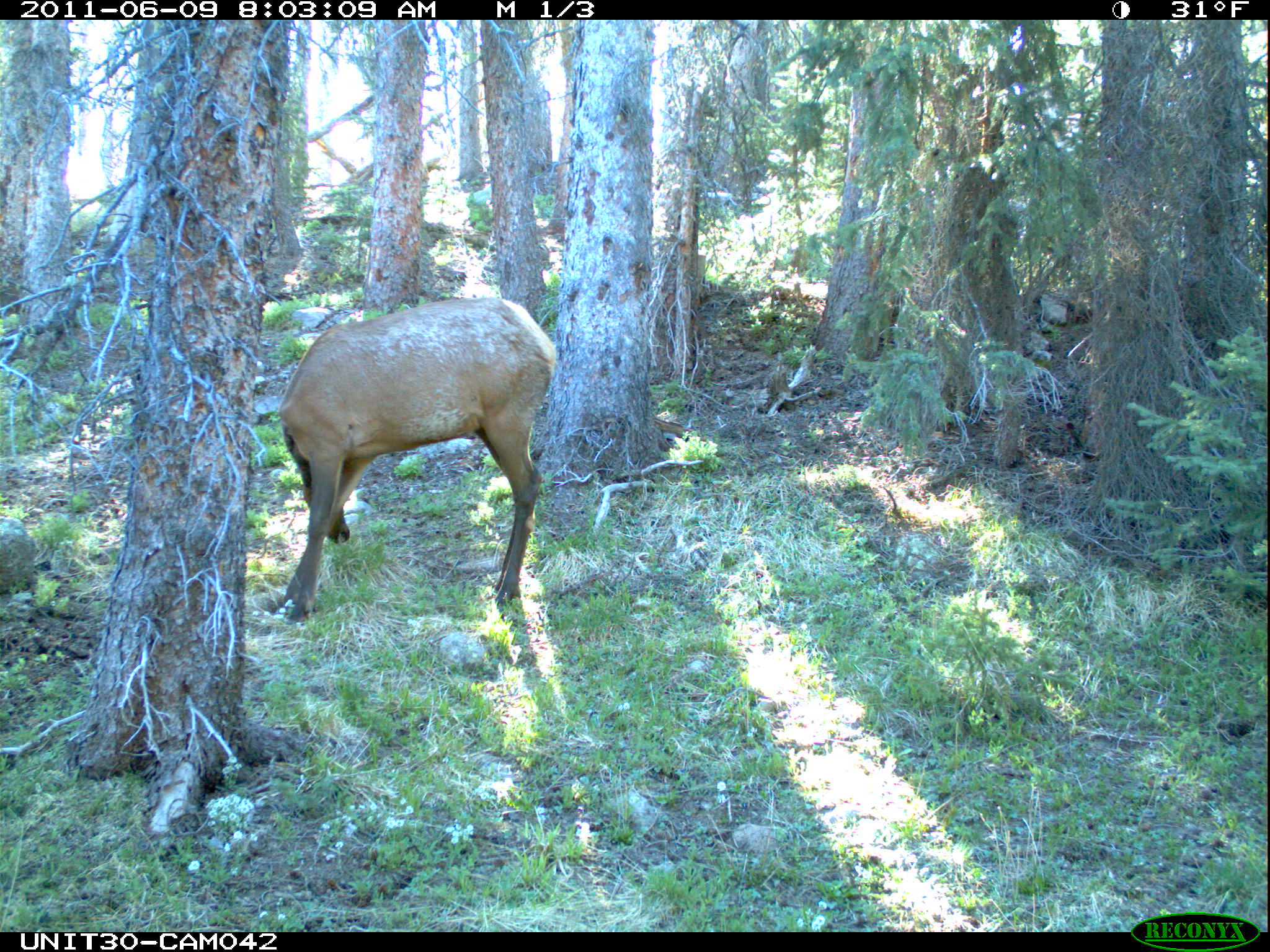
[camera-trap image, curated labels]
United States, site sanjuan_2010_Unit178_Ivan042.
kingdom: Animalia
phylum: Chordata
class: Mammalia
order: Artiodactyla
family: Cervidae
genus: Cervus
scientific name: Cervus elaphus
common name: red deer